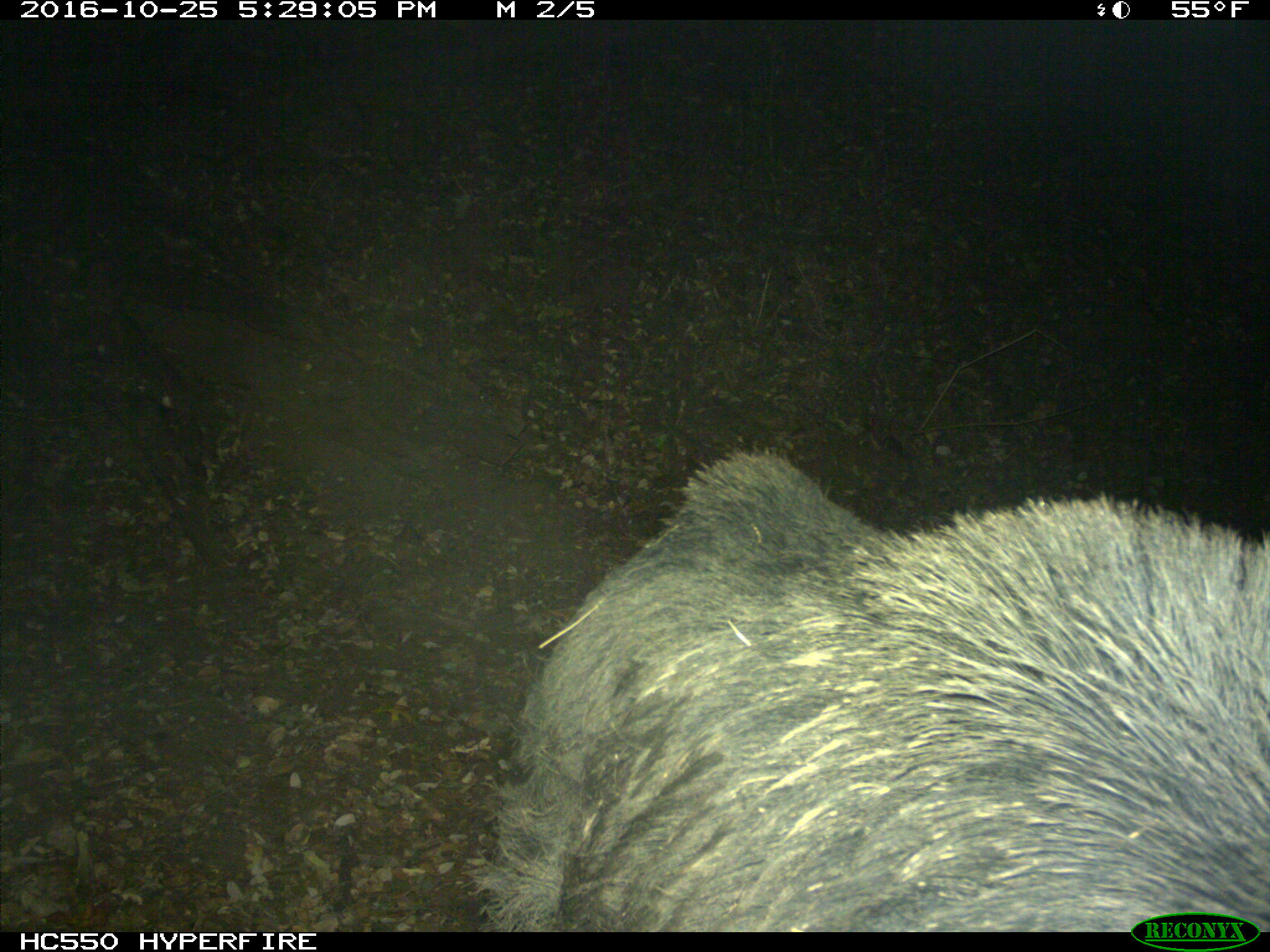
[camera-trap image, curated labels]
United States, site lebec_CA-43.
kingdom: Animalia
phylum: Chordata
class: Mammalia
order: Artiodactyla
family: Suidae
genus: Sus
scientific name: Sus scrofa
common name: wild boar